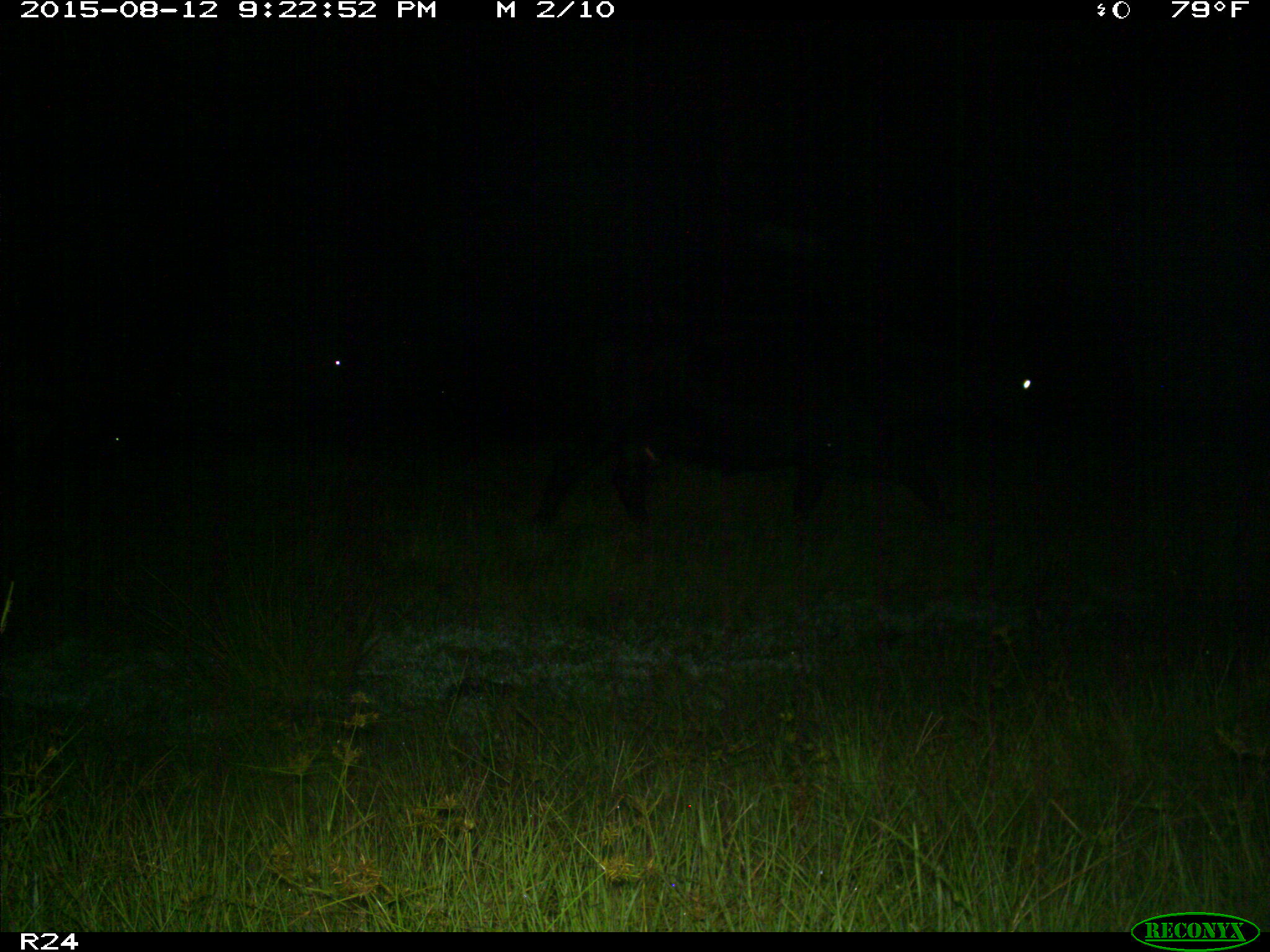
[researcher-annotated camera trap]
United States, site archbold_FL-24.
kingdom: Animalia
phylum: Chordata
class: Mammalia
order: Artiodactyla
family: Bovidae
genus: Bos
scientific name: Bos taurus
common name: domestic cow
Bos taurus (domestic cow).